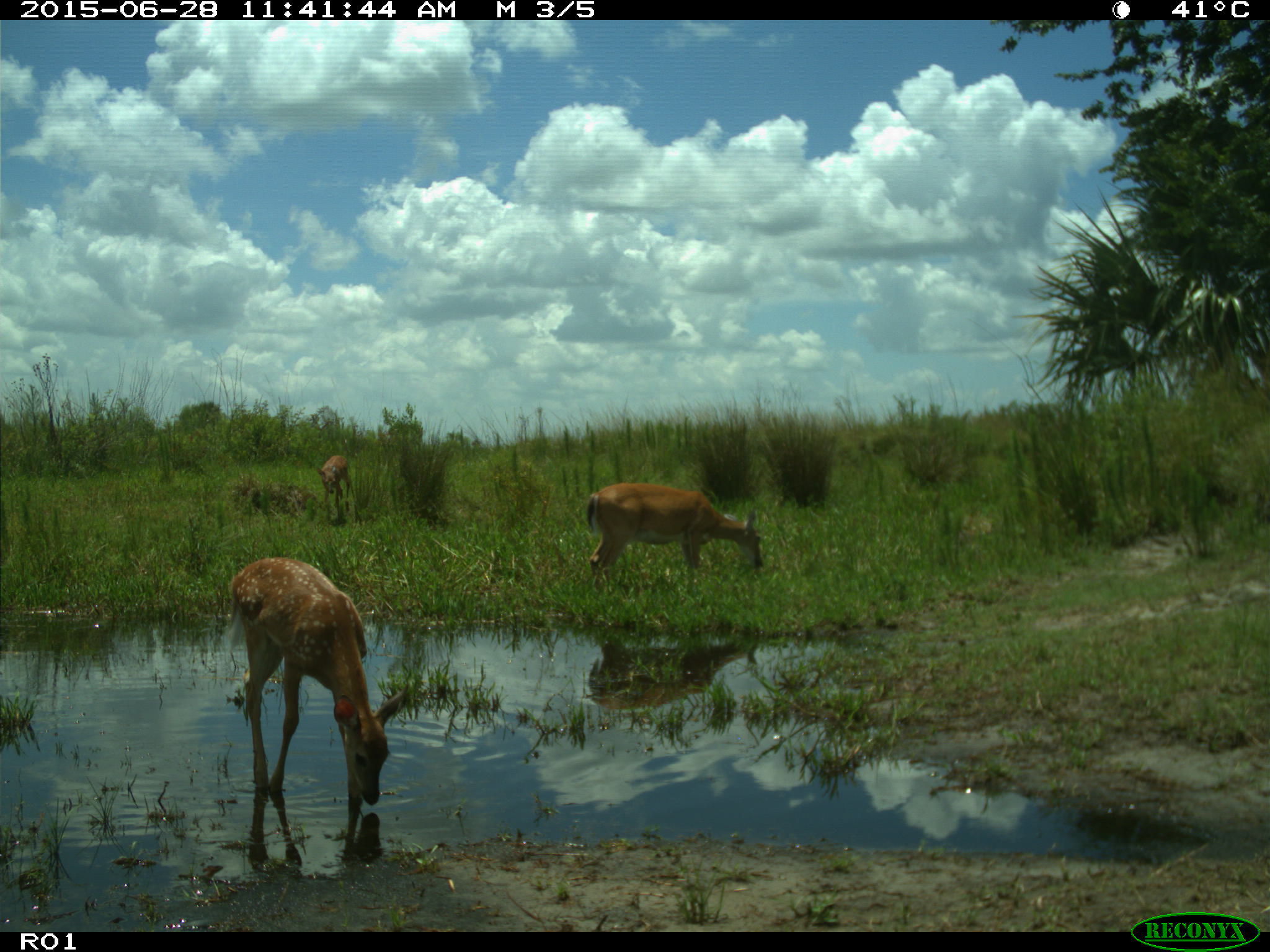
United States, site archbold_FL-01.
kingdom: Animalia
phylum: Chordata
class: Mammalia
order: Artiodactyla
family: Cervidae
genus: Odocoileus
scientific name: Odocoileus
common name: deer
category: unidentified deer